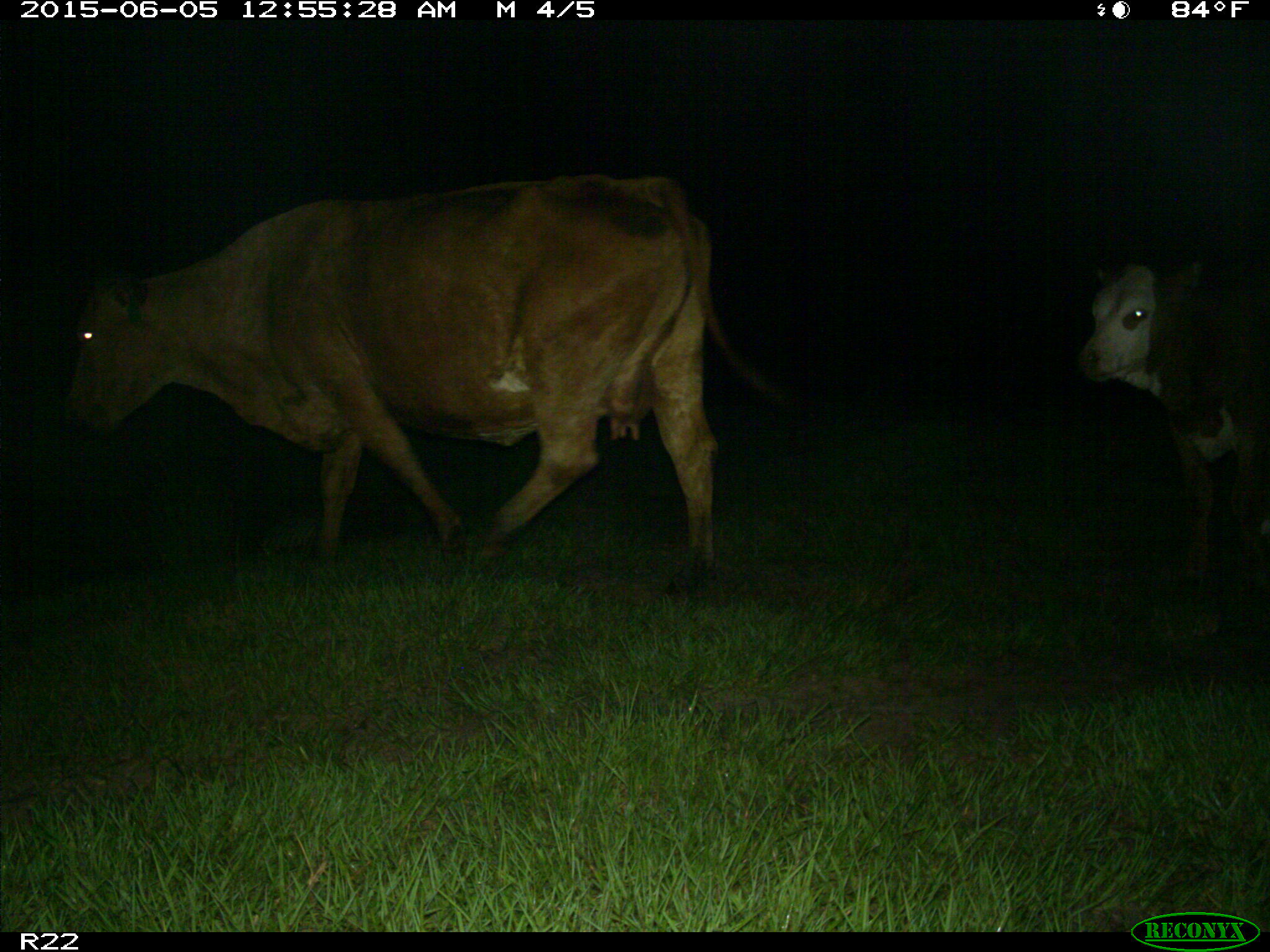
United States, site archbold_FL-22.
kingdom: Animalia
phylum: Chordata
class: Mammalia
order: Artiodactyla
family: Bovidae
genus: Bos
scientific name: Bos taurus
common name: domestic cow